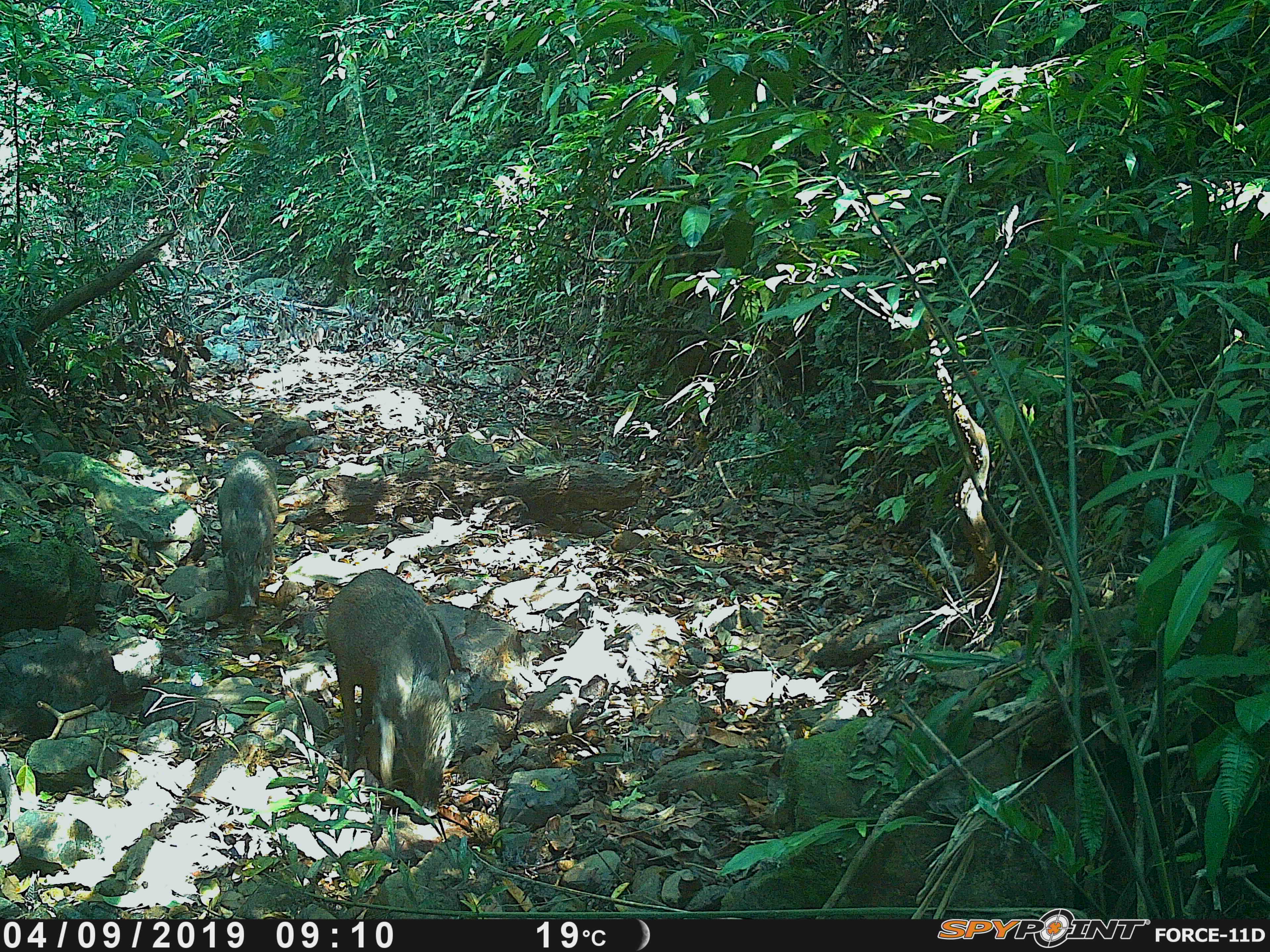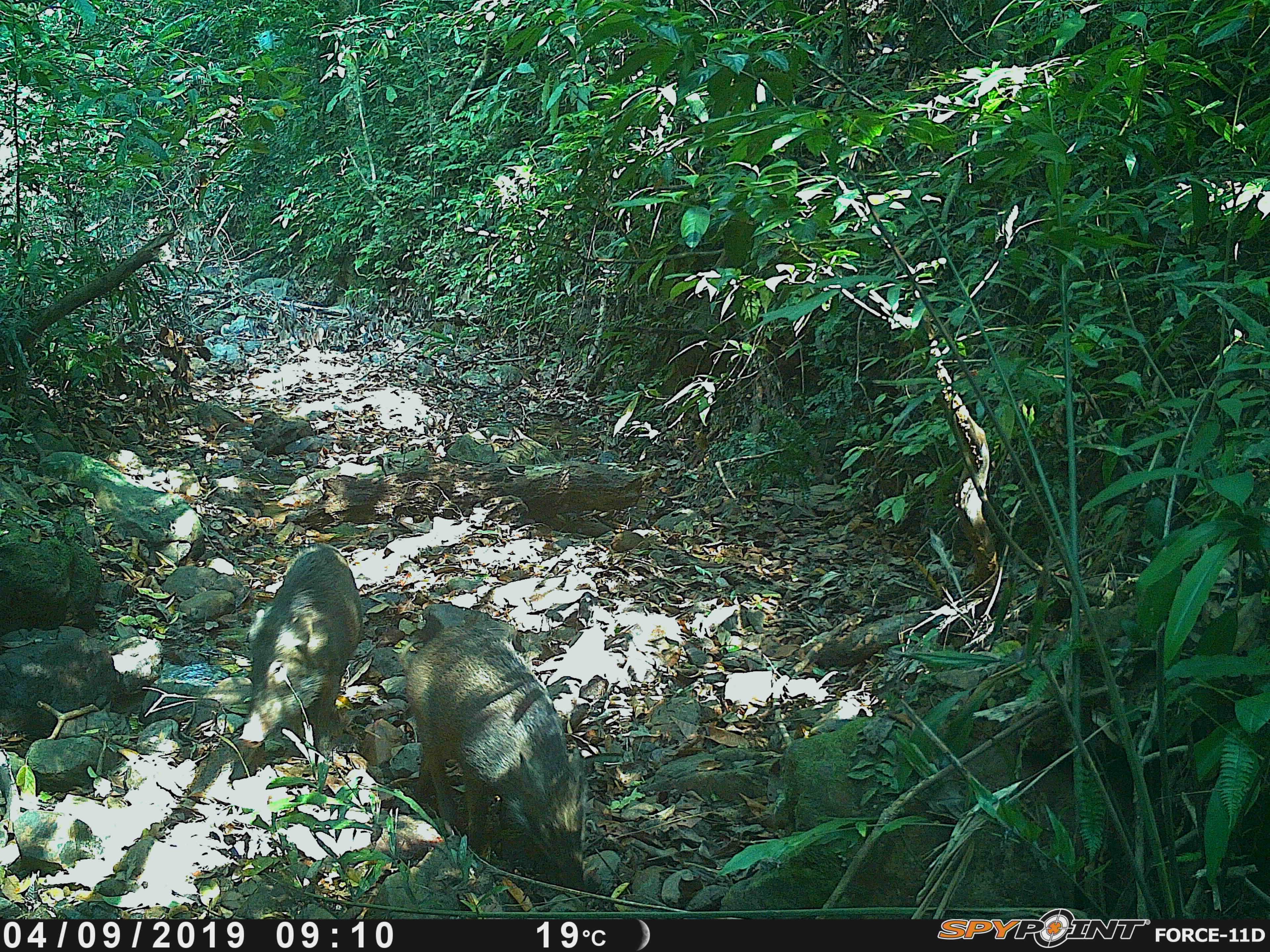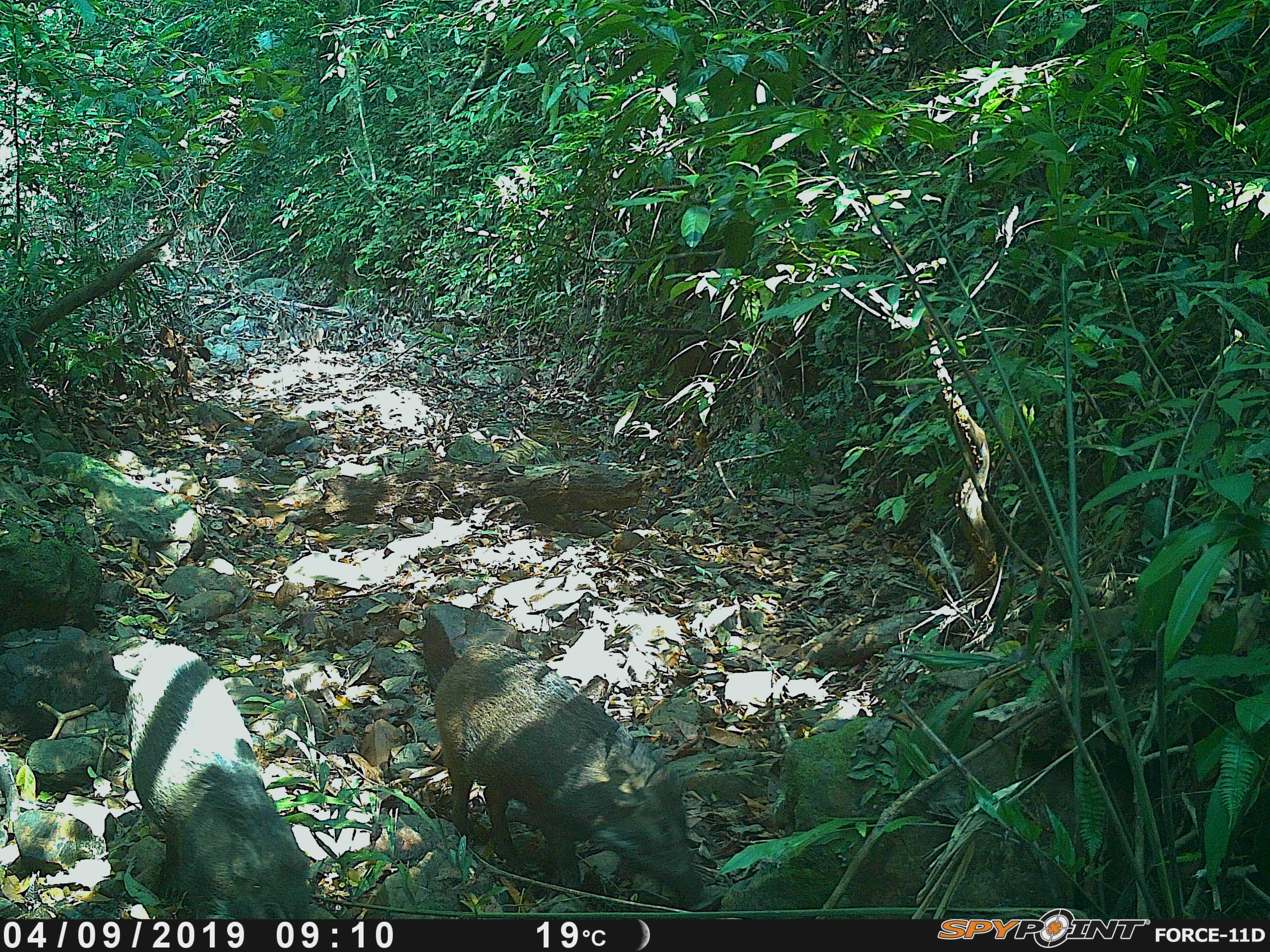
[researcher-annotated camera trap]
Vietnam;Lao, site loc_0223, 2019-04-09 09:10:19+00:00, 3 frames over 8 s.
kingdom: Animalia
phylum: Chordata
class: Mammalia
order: Artiodactyla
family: Suidae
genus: Sus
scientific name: Sus scrofa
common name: eurasian wild pig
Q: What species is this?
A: Eurasian wild pig (Sus scrofa).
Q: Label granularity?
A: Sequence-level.